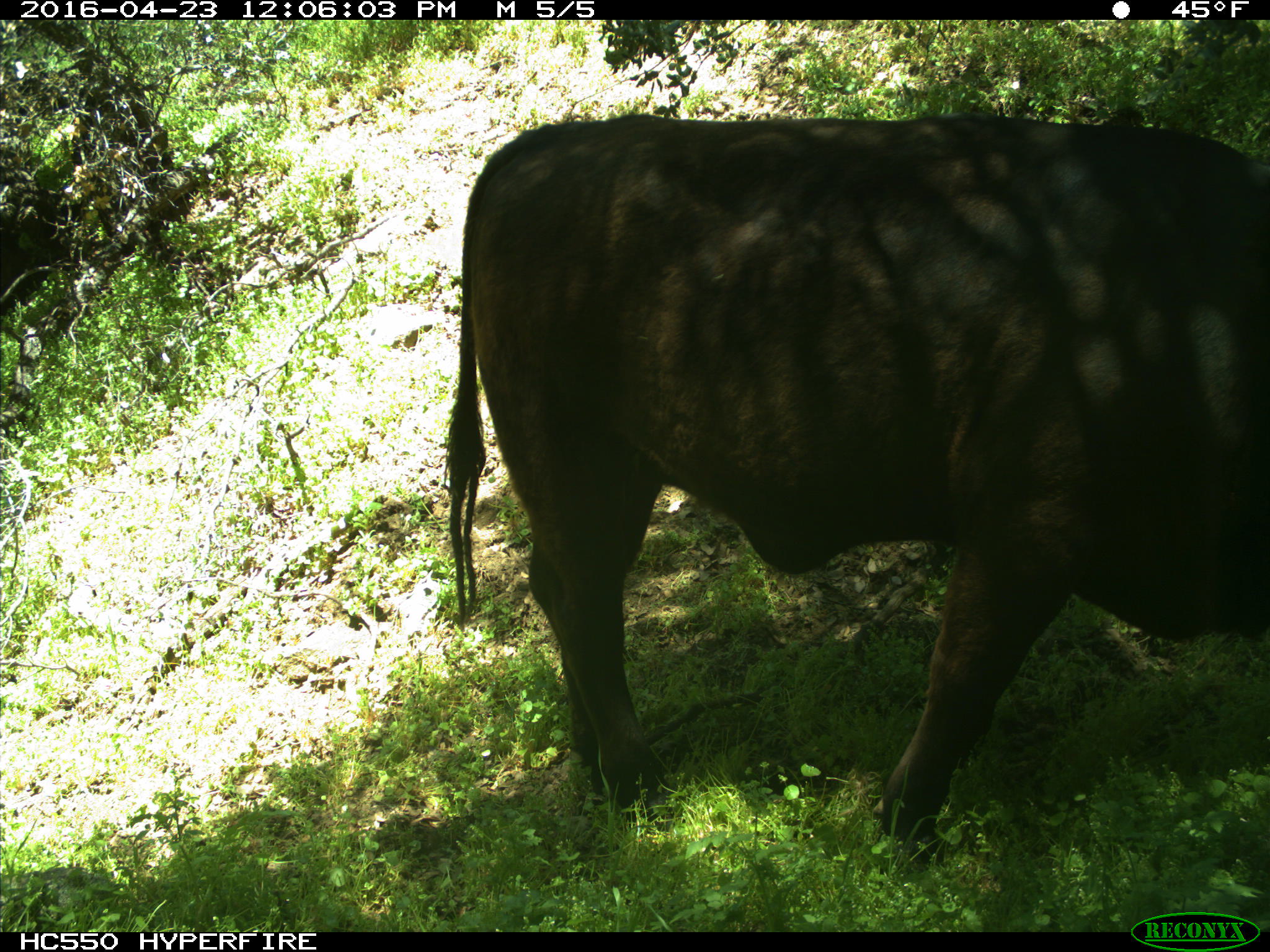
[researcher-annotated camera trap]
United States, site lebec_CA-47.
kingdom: Animalia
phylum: Chordata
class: Mammalia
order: Artiodactyla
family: Bovidae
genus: Bos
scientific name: Bos taurus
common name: domestic cow